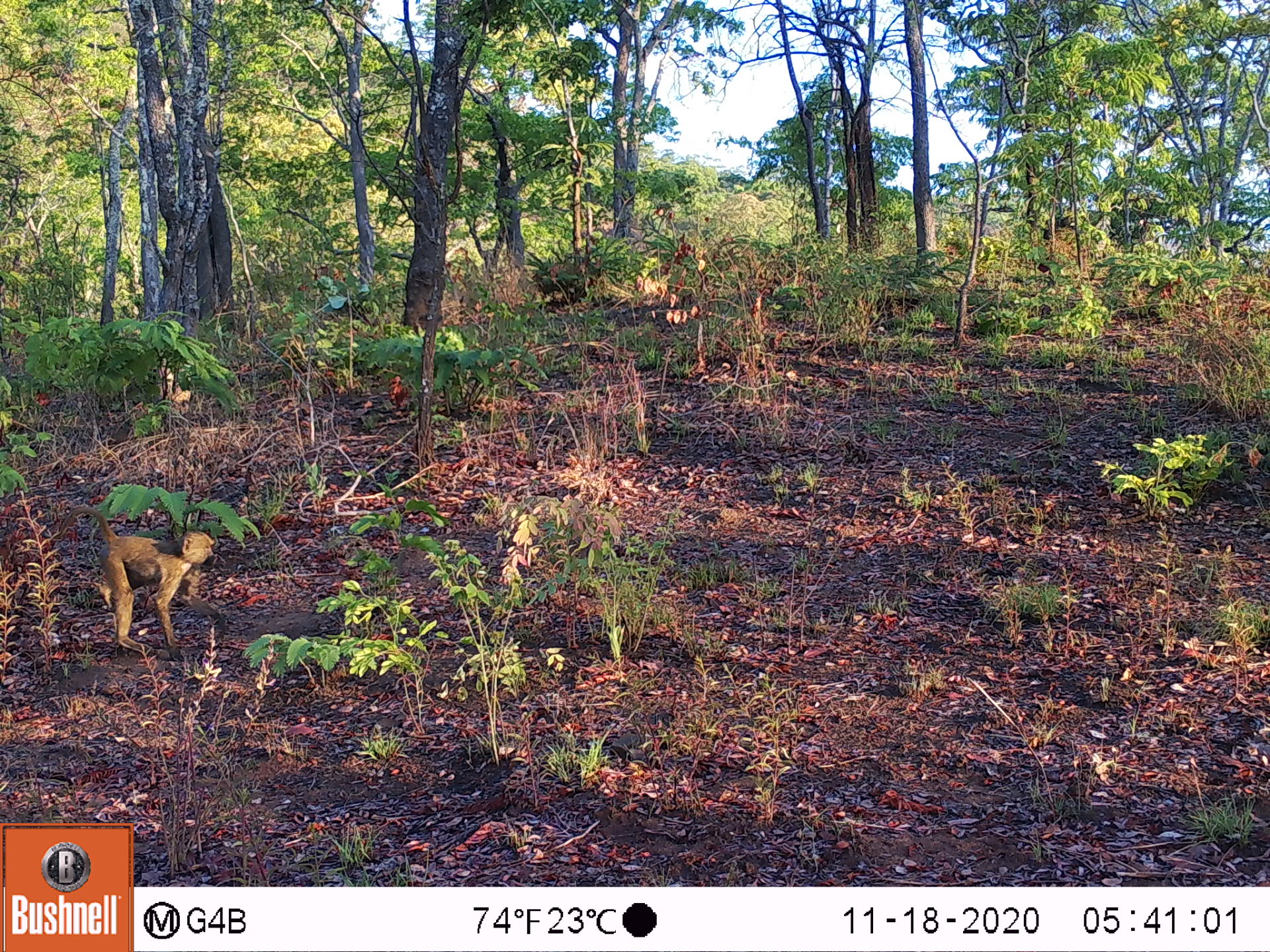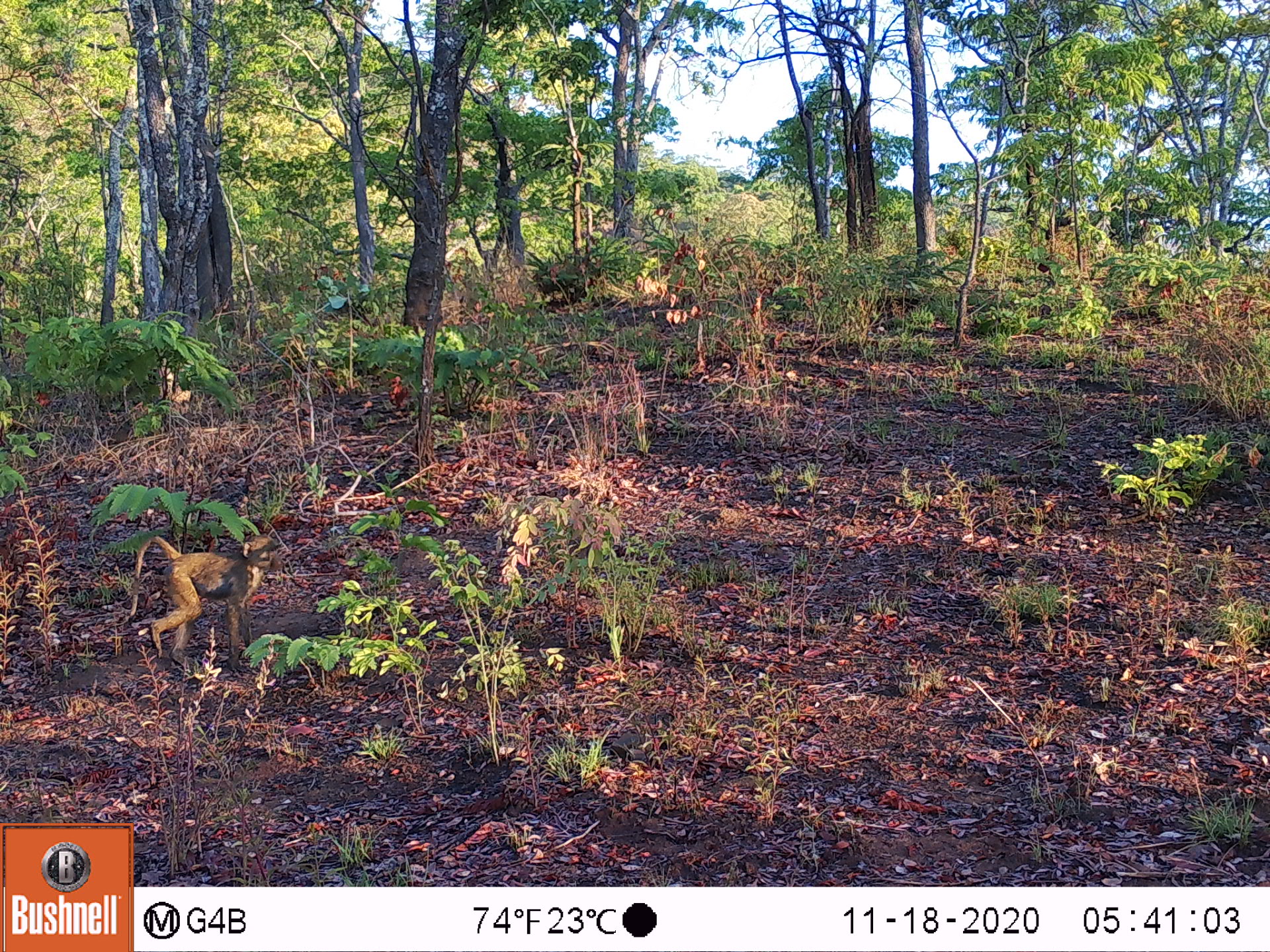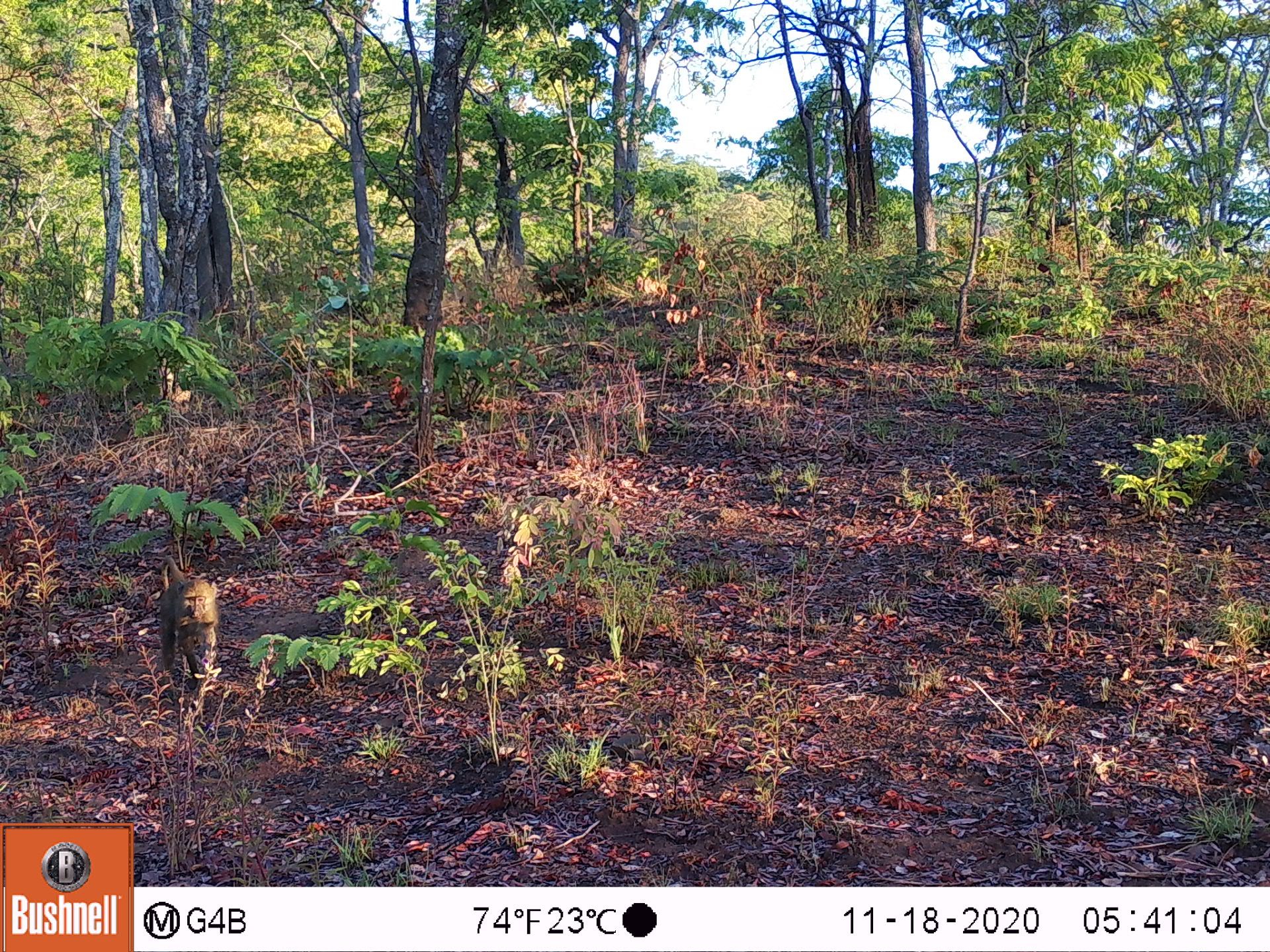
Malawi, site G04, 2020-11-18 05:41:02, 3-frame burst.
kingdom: Animalia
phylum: Chordata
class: Mammalia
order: Primates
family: Cercopithecidae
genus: Papio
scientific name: Papio cynocephalus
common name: yellow baboon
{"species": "yellow baboon (Papio cynocephalus)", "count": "1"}